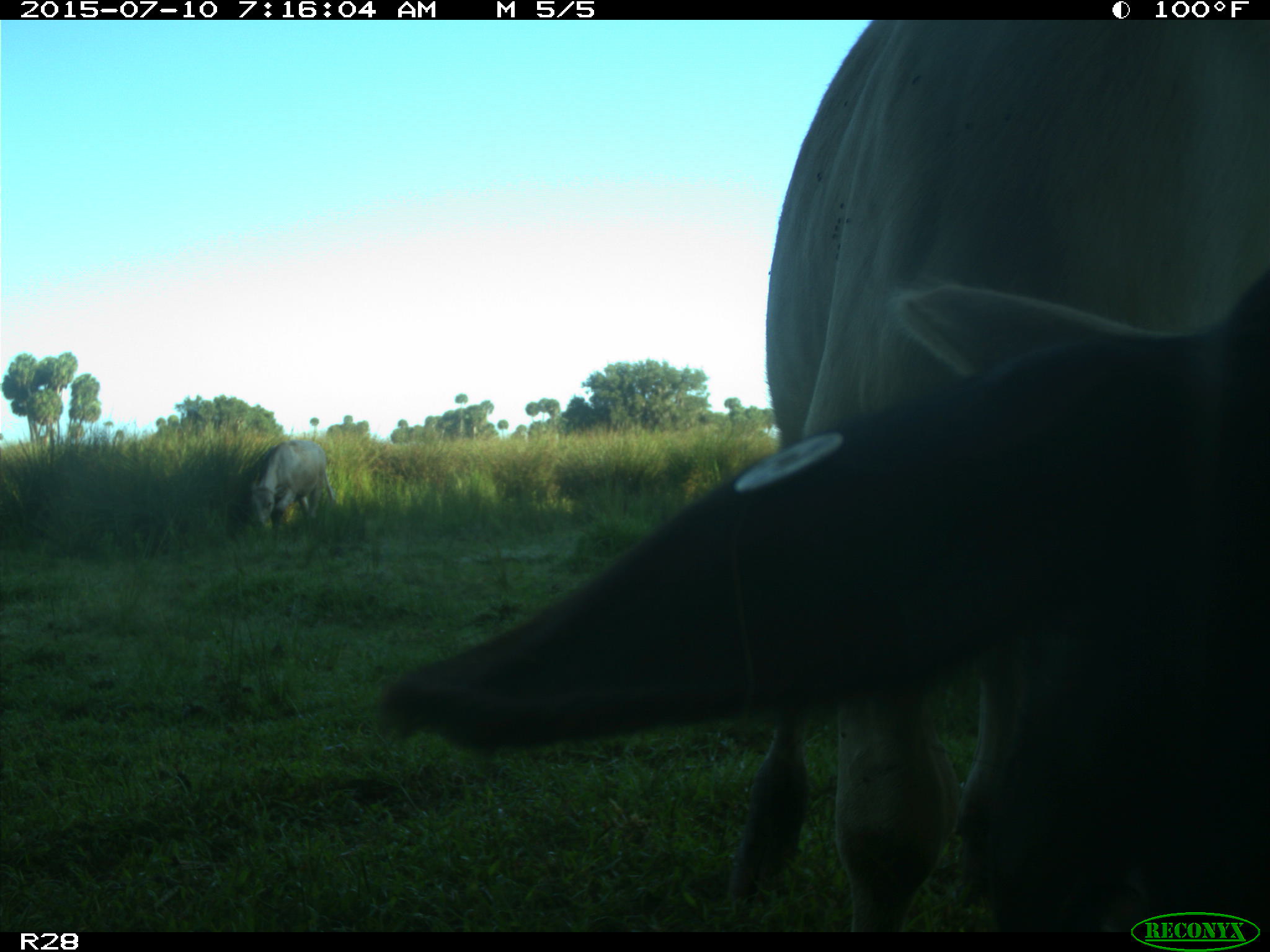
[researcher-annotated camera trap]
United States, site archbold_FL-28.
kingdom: Animalia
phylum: Chordata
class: Mammalia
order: Artiodactyla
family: Bovidae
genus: Bos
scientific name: Bos taurus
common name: domestic cow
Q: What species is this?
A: Bos taurus (domestic cow).